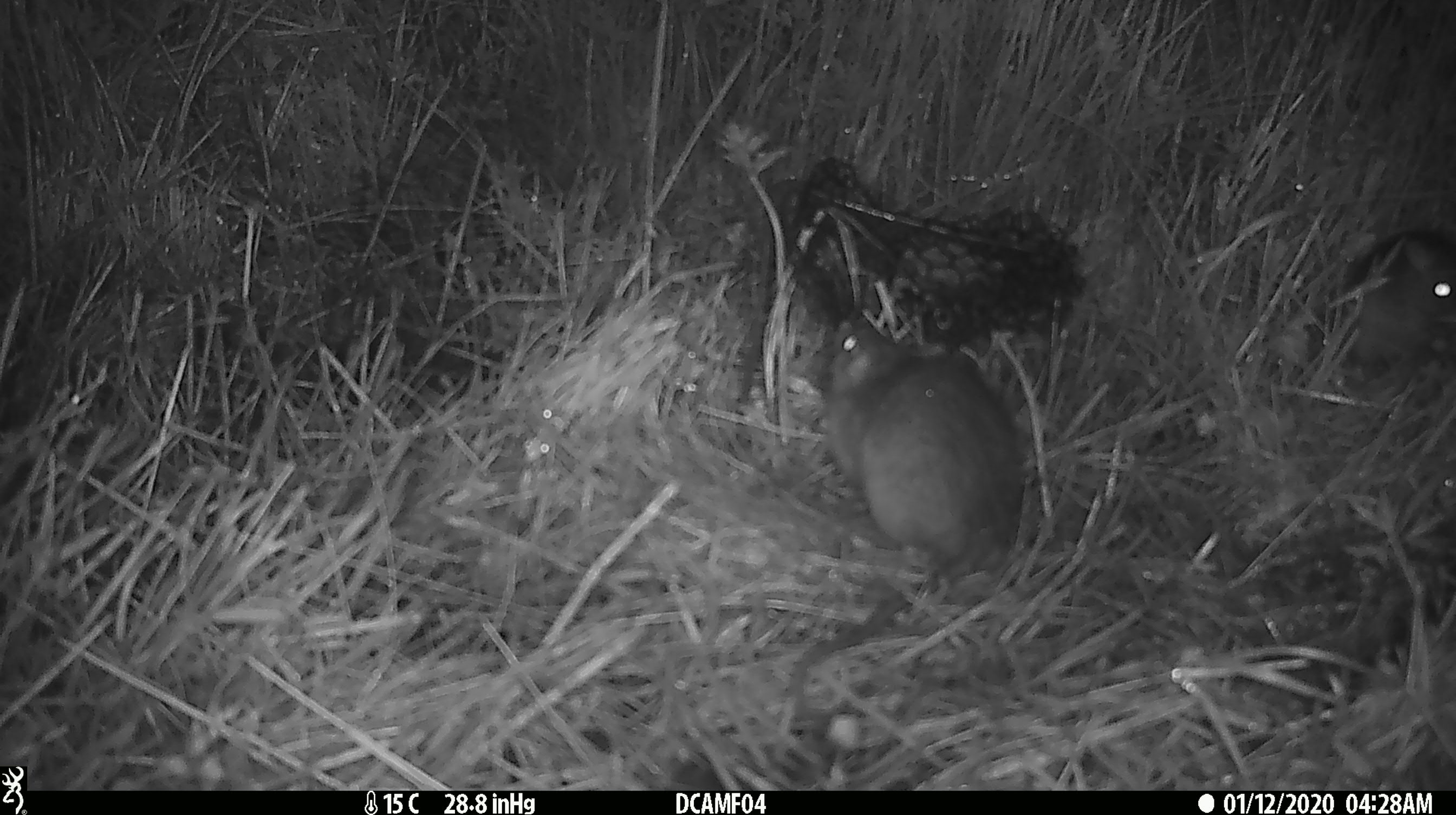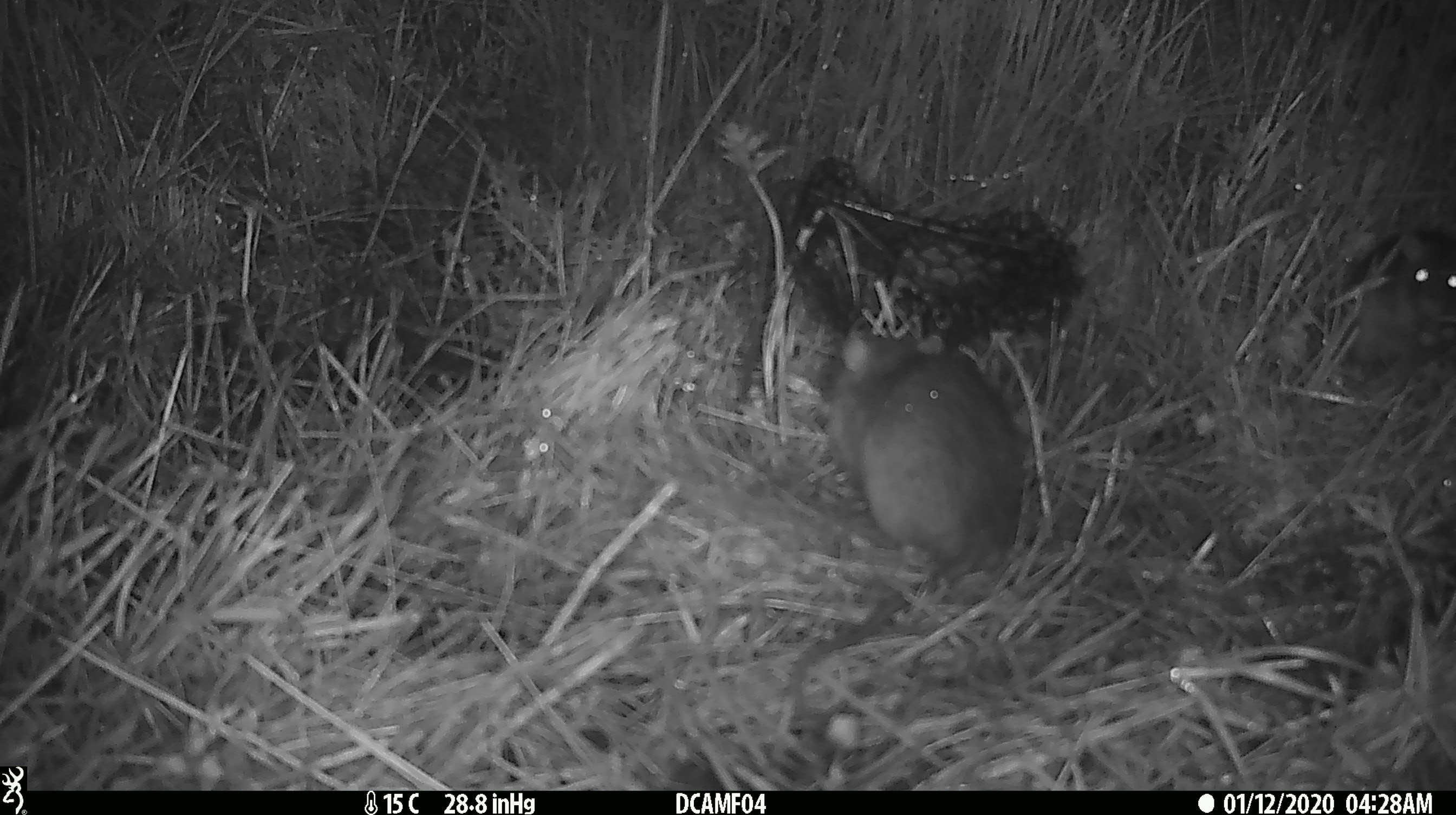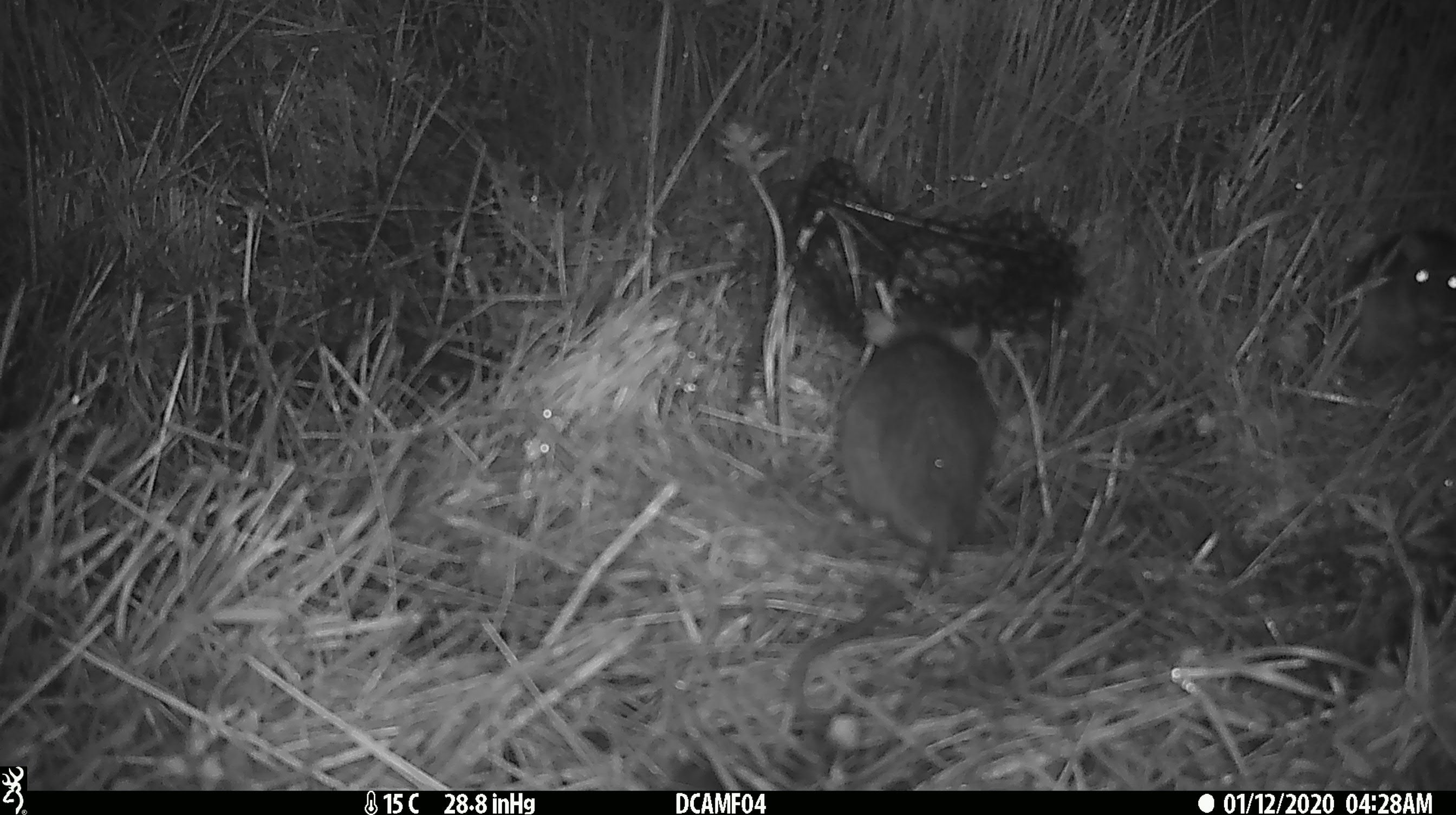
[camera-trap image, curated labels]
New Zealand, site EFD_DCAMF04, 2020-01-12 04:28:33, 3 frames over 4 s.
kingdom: Animalia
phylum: Chordata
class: Mammalia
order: Rodentia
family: Muridae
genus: Rattus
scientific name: Rattus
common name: rat